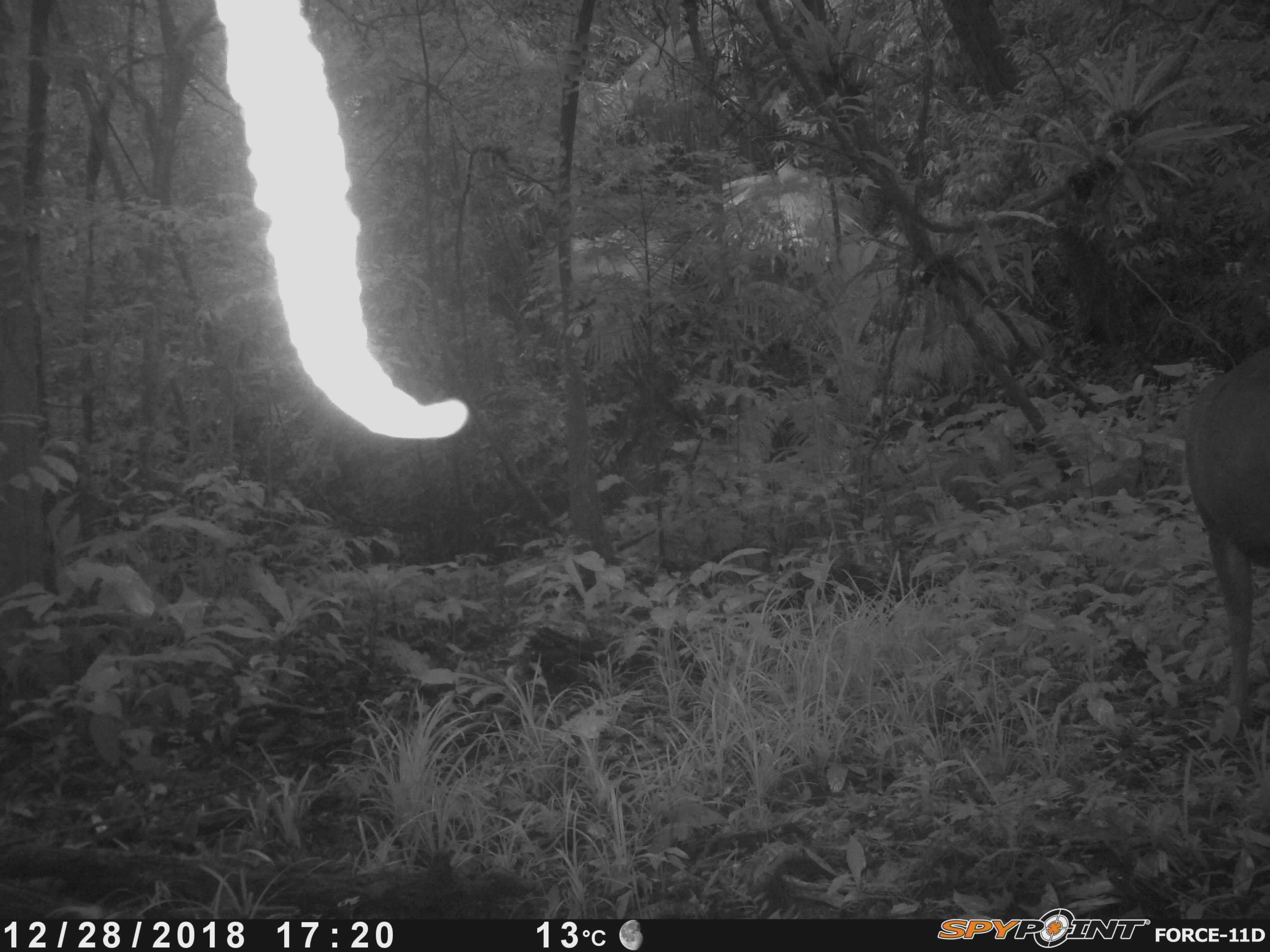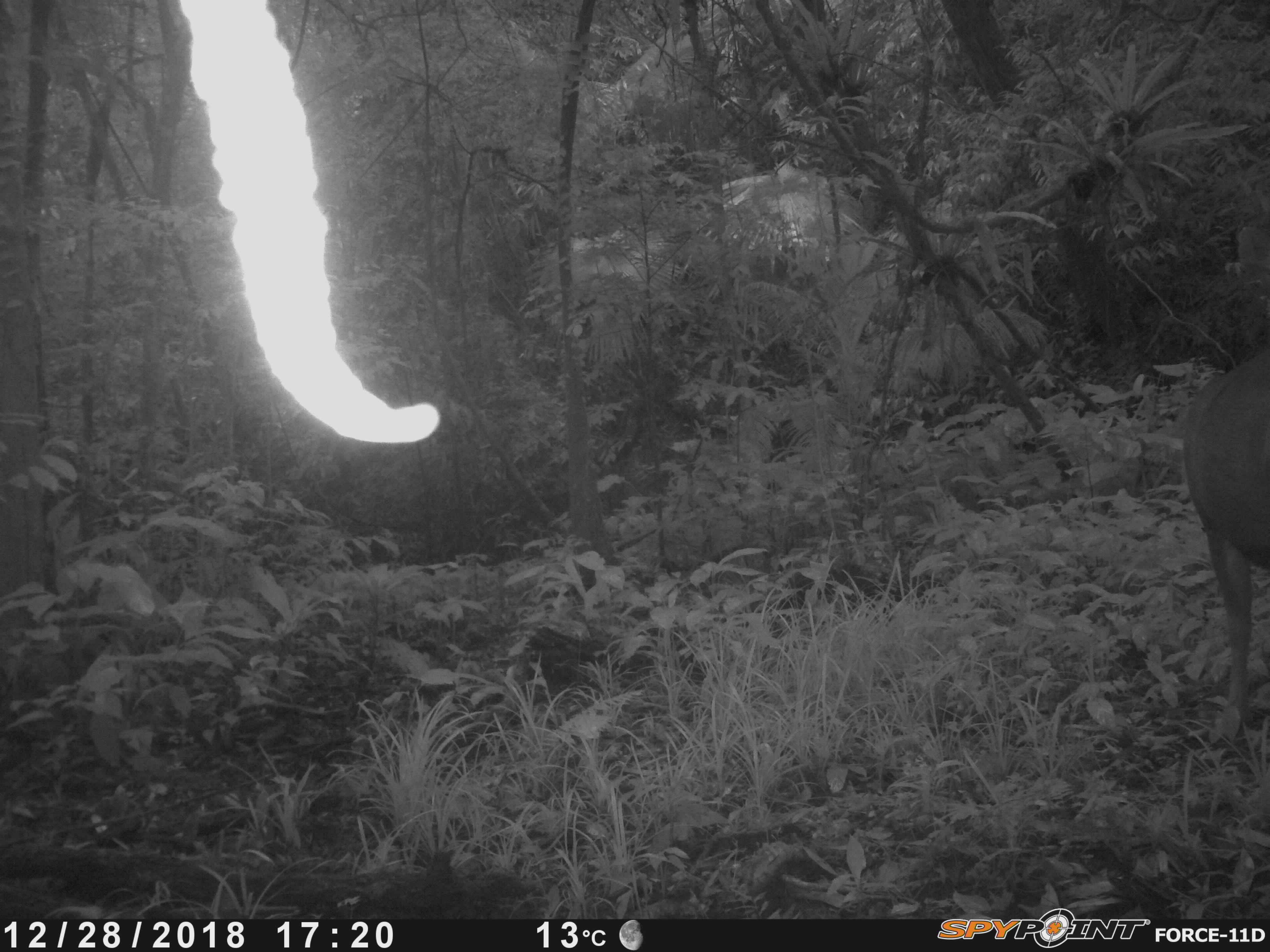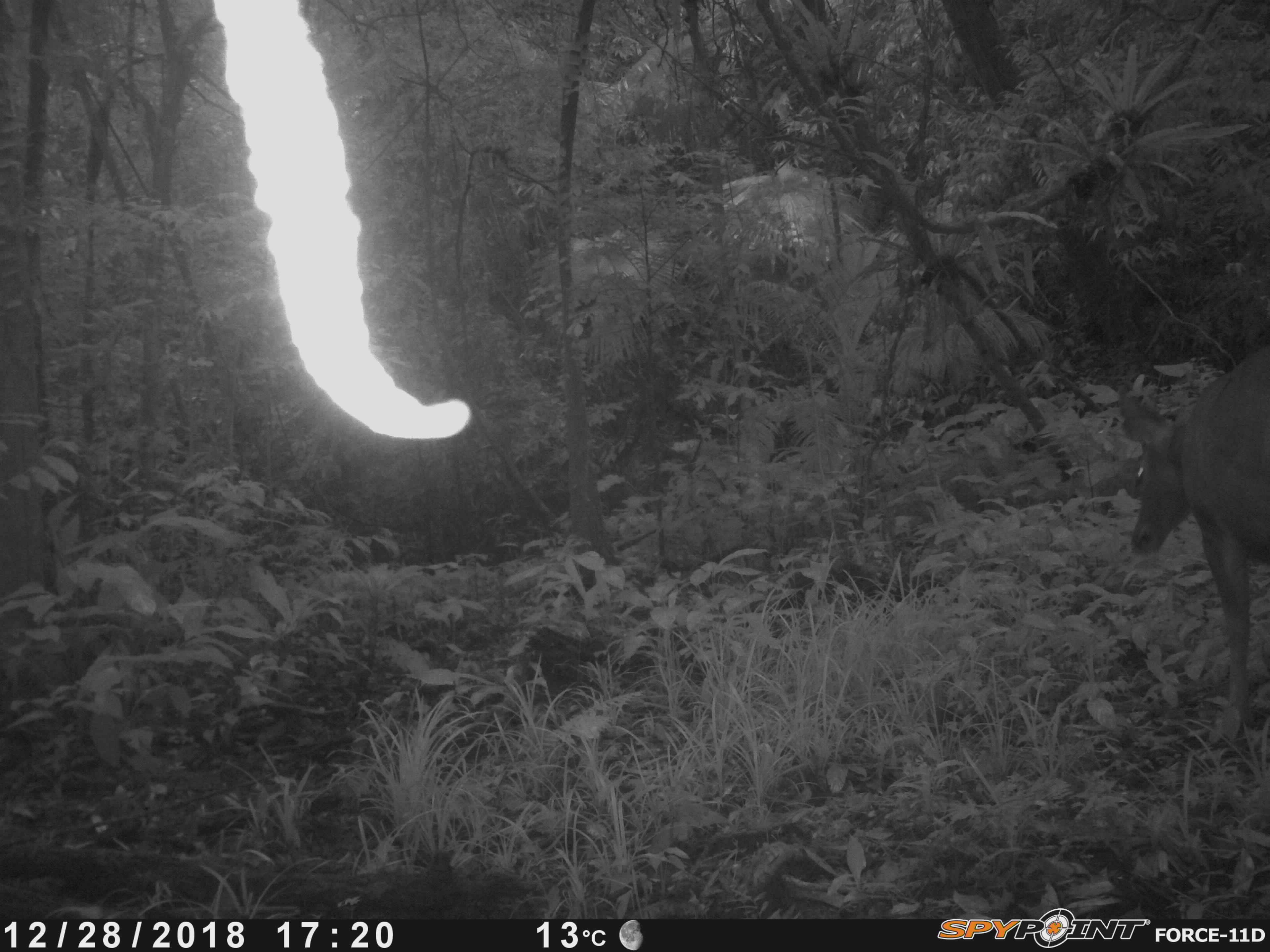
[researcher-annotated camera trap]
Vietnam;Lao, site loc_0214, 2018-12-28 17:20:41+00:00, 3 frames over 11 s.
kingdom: Animalia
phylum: Chordata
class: Mammalia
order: Artiodactyla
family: Cervidae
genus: Rusa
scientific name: Rusa unicolor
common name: sambar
Sambar (Rusa unicolor). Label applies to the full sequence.